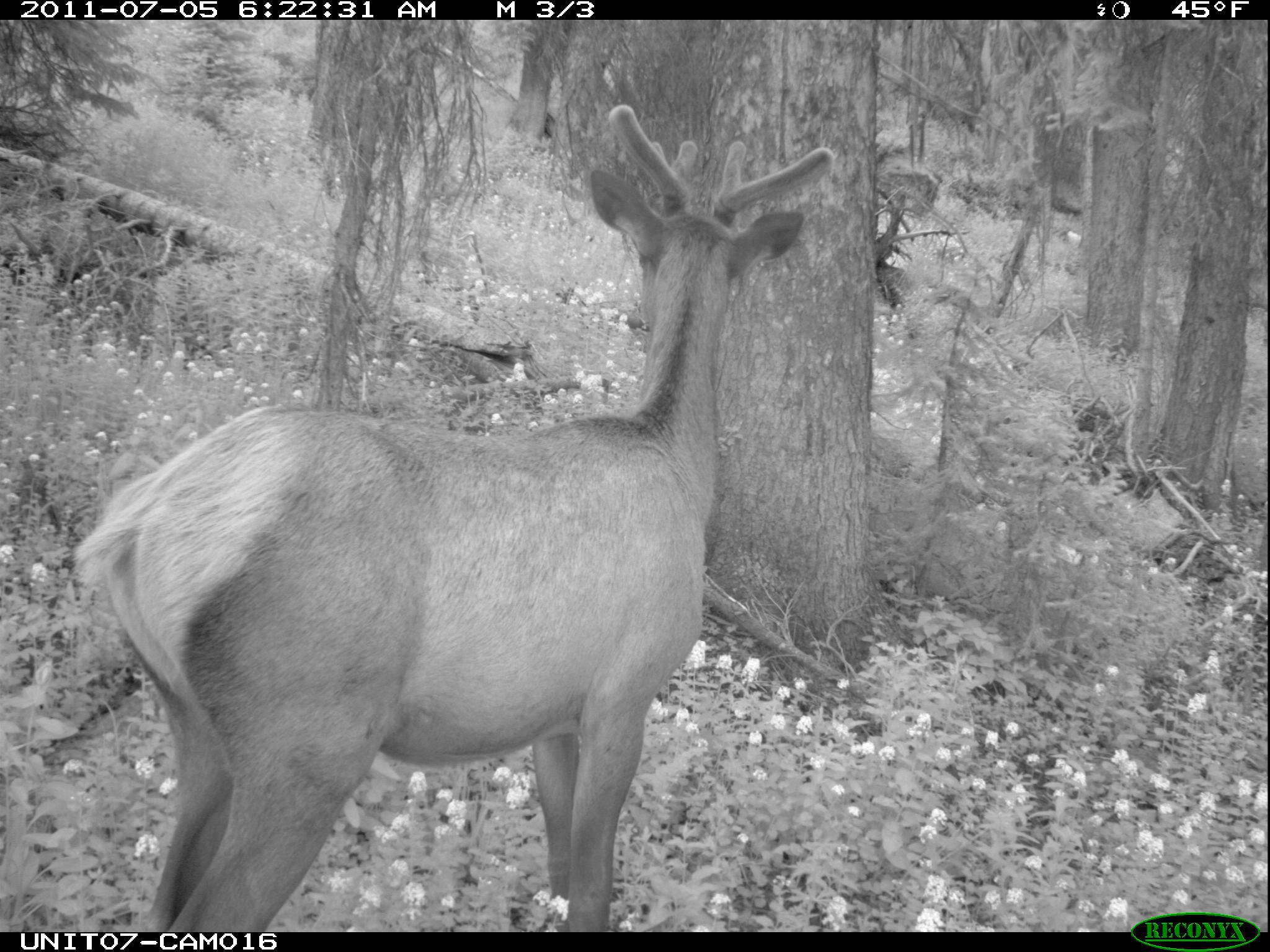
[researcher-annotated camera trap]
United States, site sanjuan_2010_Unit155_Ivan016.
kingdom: Animalia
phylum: Chordata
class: Mammalia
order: Artiodactyla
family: Cervidae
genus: Cervus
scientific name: Cervus elaphus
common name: red deer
Cervus elaphus (red deer).